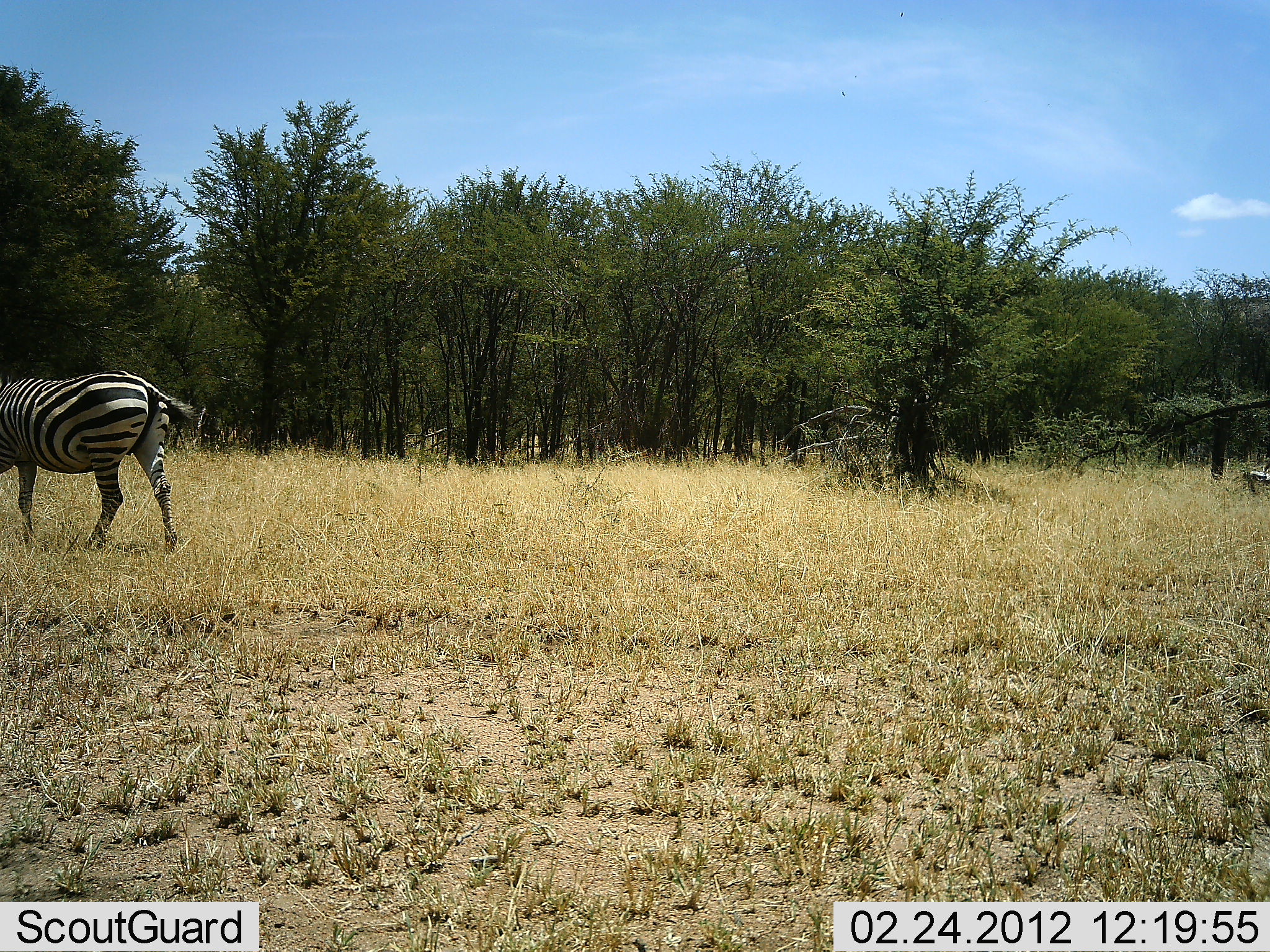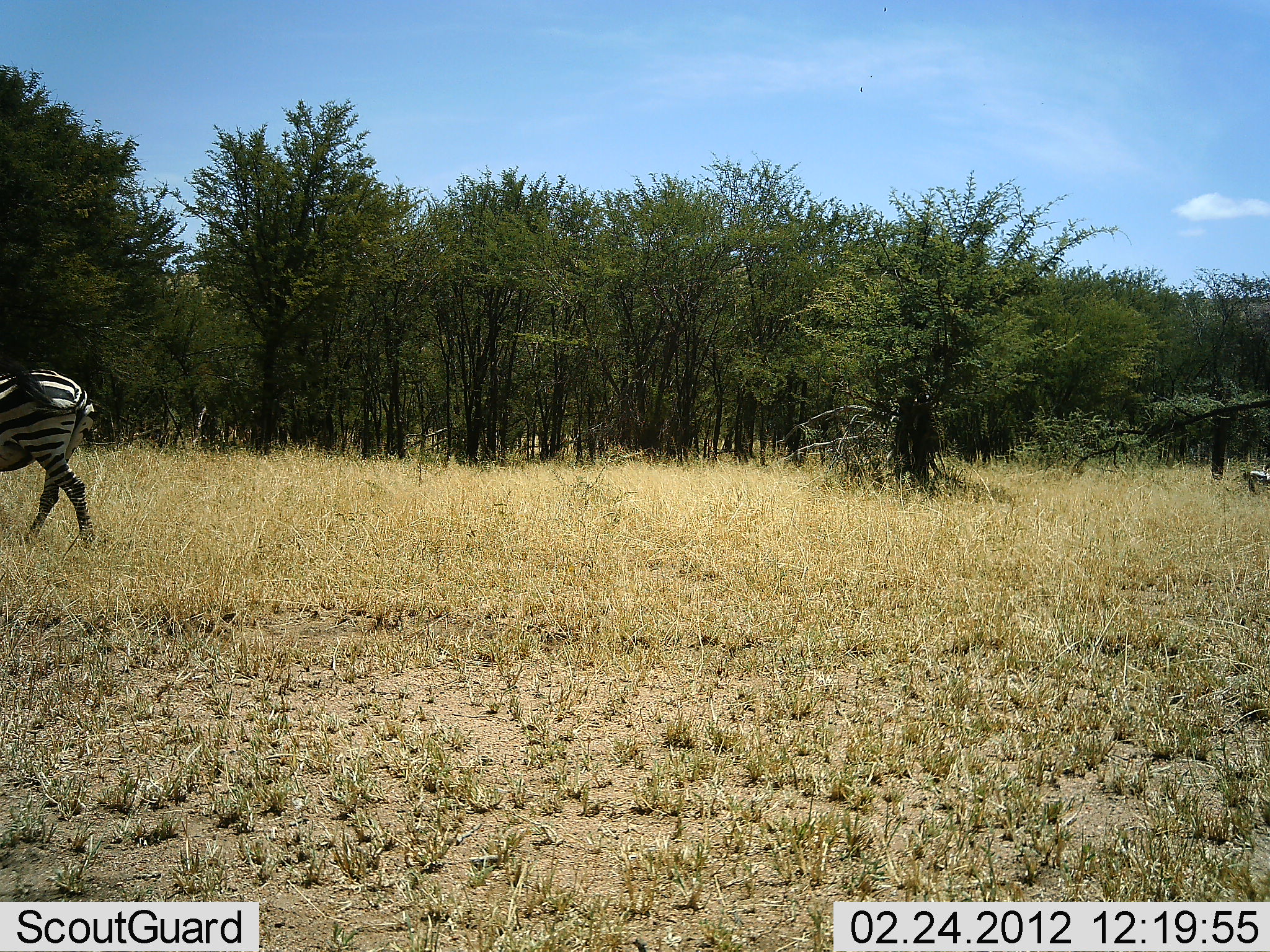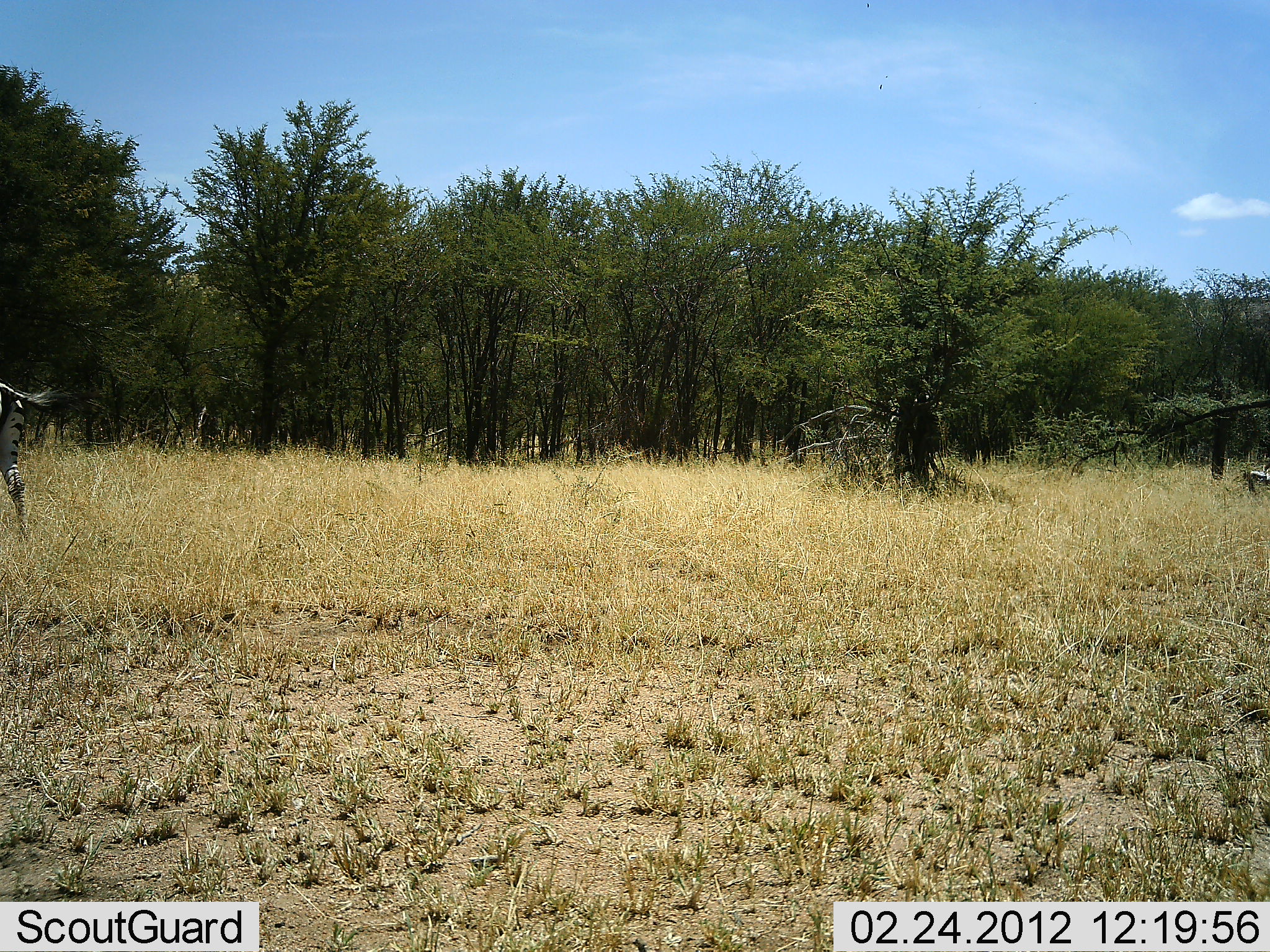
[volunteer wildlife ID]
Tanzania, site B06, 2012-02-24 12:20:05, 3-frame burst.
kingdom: Animalia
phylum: Chordata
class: Mammalia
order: Perissodactyla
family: Equidae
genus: Equus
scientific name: Equus quagga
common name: plains zebra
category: zebra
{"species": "zebra (plains zebra) (Equus quagga)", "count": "1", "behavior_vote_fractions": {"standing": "6%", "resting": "0%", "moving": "88%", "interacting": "0%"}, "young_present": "0%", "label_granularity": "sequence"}